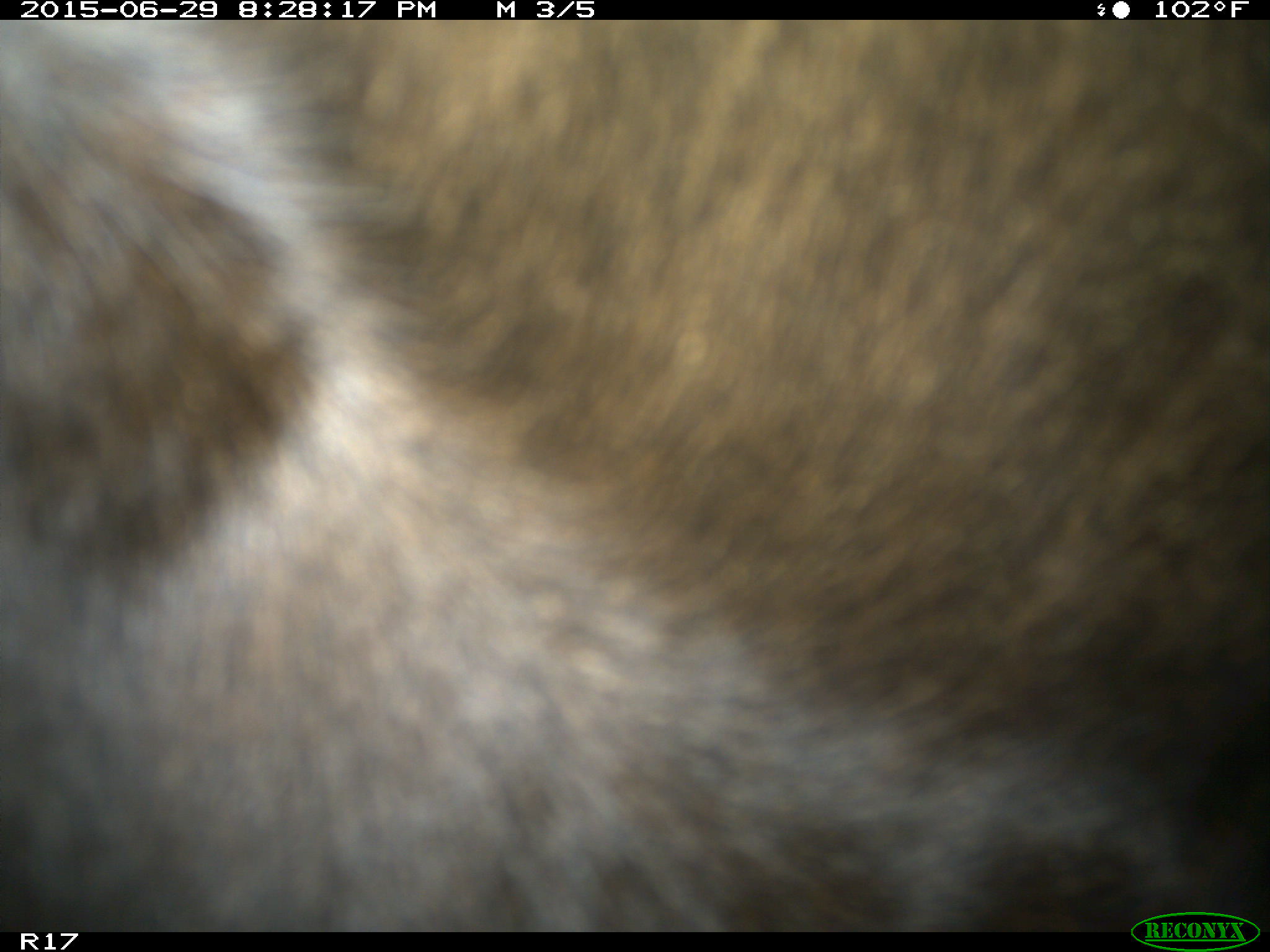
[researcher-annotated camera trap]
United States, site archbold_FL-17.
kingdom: Animalia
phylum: Chordata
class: Mammalia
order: Artiodactyla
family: Bovidae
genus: Bos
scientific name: Bos taurus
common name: domestic cow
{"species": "Bos taurus (domestic cow)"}